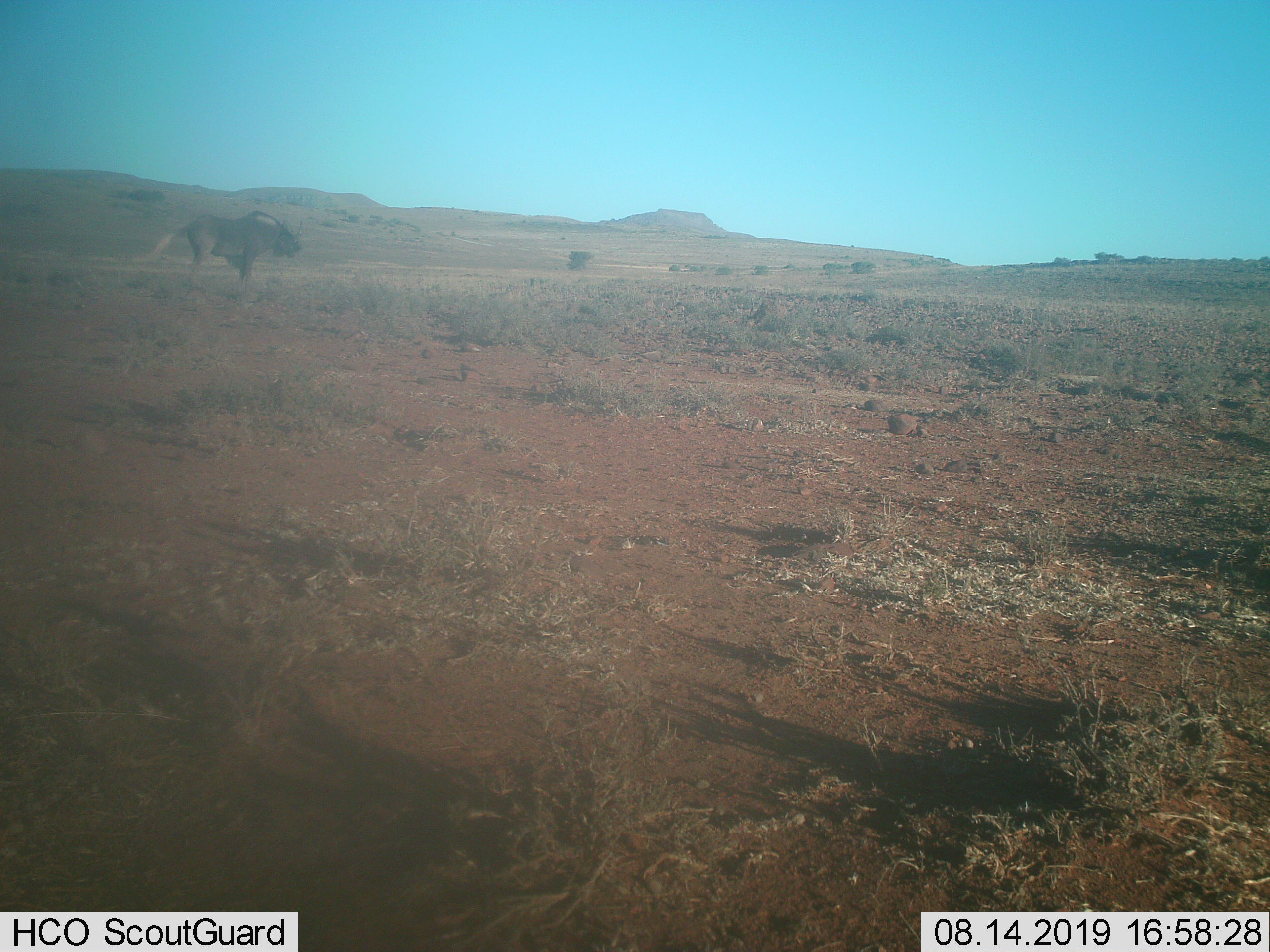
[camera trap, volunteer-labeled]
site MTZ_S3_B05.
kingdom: Animalia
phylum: Chordata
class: Mammalia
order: Artiodactyla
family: Bovidae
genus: Connochaetes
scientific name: Connochaetes gnou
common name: black wildebeest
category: wildebeestblack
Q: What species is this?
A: Wildebeestblack (black wildebeest) (Connochaetes gnou).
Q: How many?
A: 1.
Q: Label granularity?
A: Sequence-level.